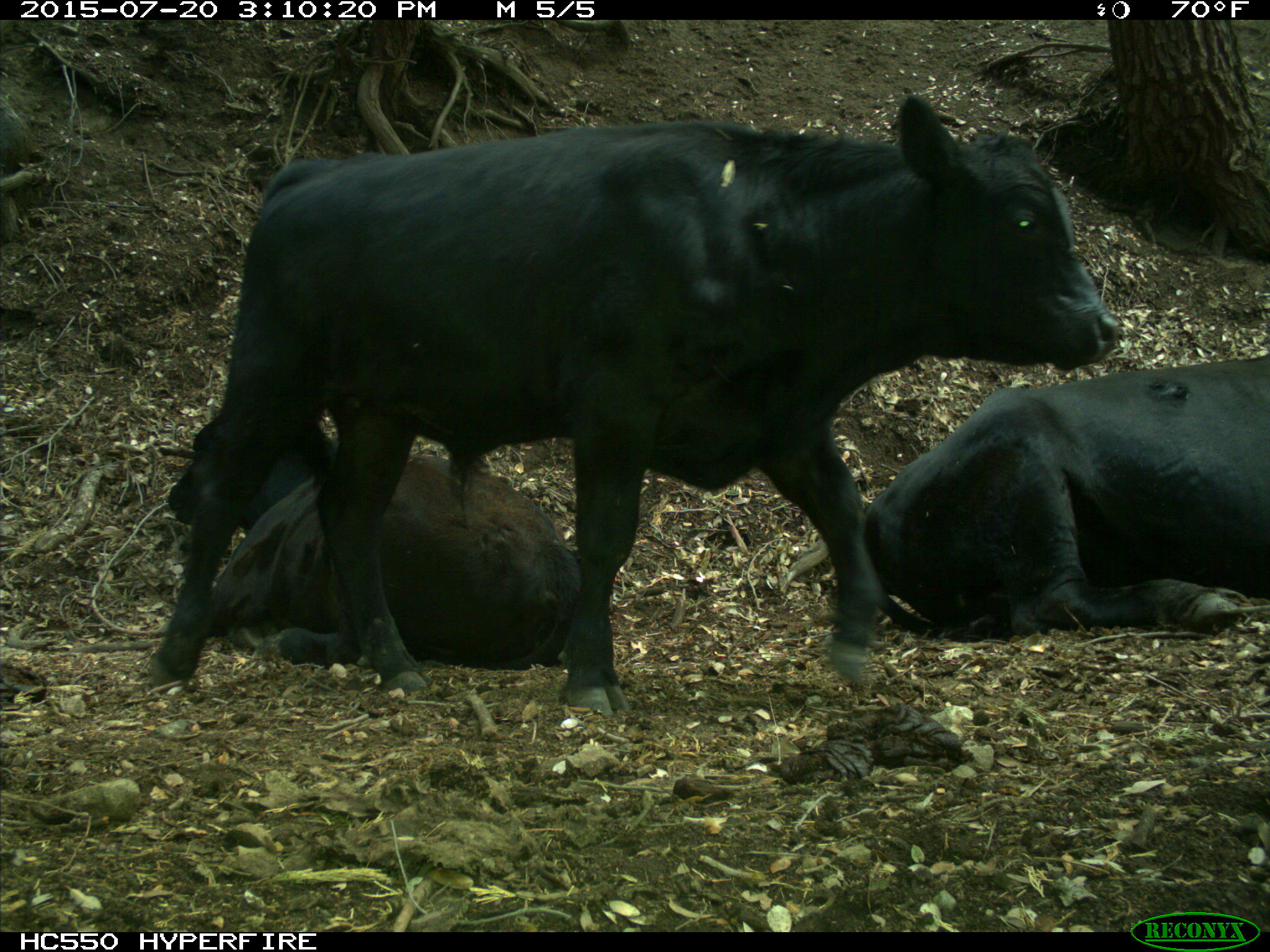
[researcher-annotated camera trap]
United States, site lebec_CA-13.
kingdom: Animalia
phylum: Chordata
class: Mammalia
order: Artiodactyla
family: Bovidae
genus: Bos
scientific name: Bos taurus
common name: domestic cow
Bos taurus (domestic cow).